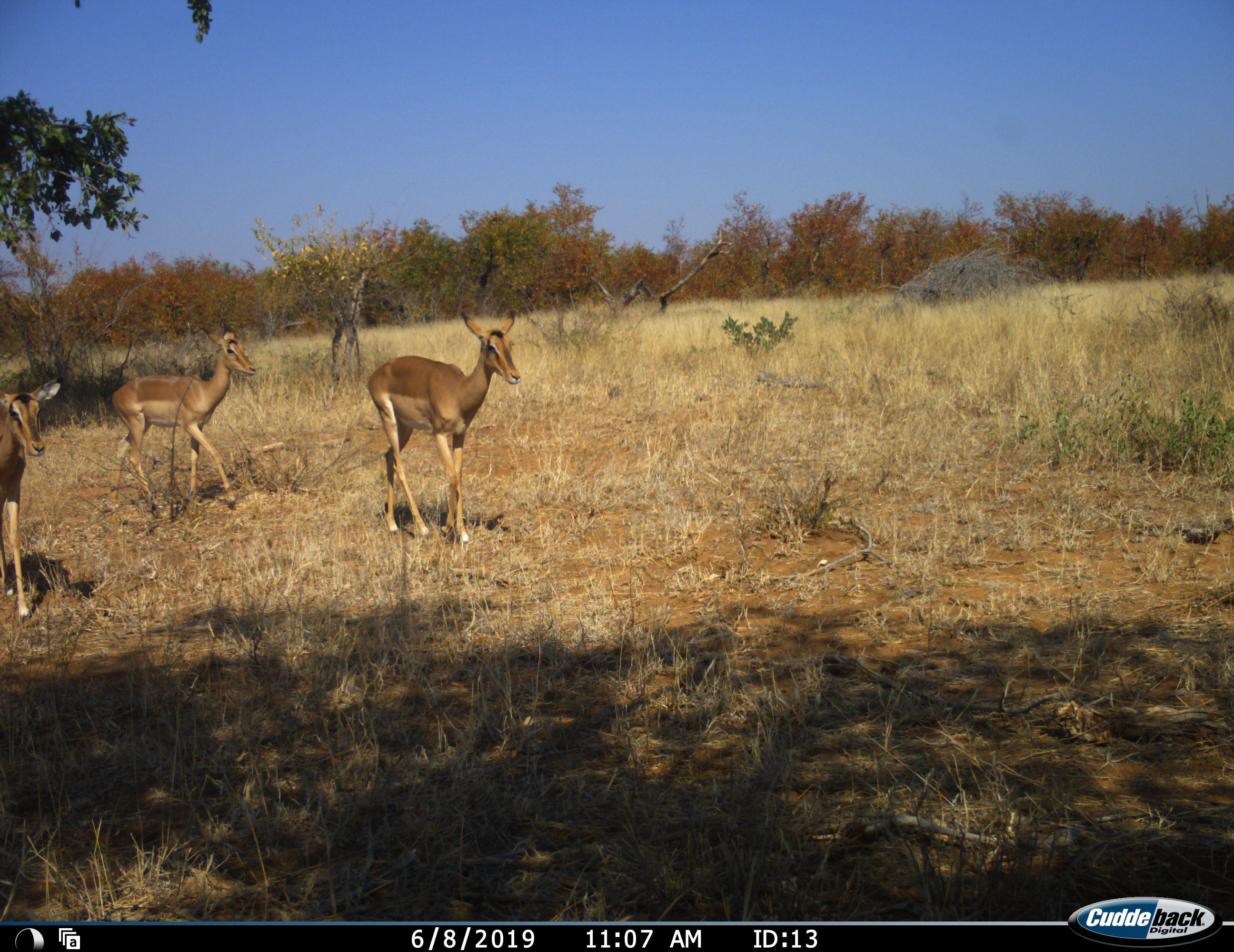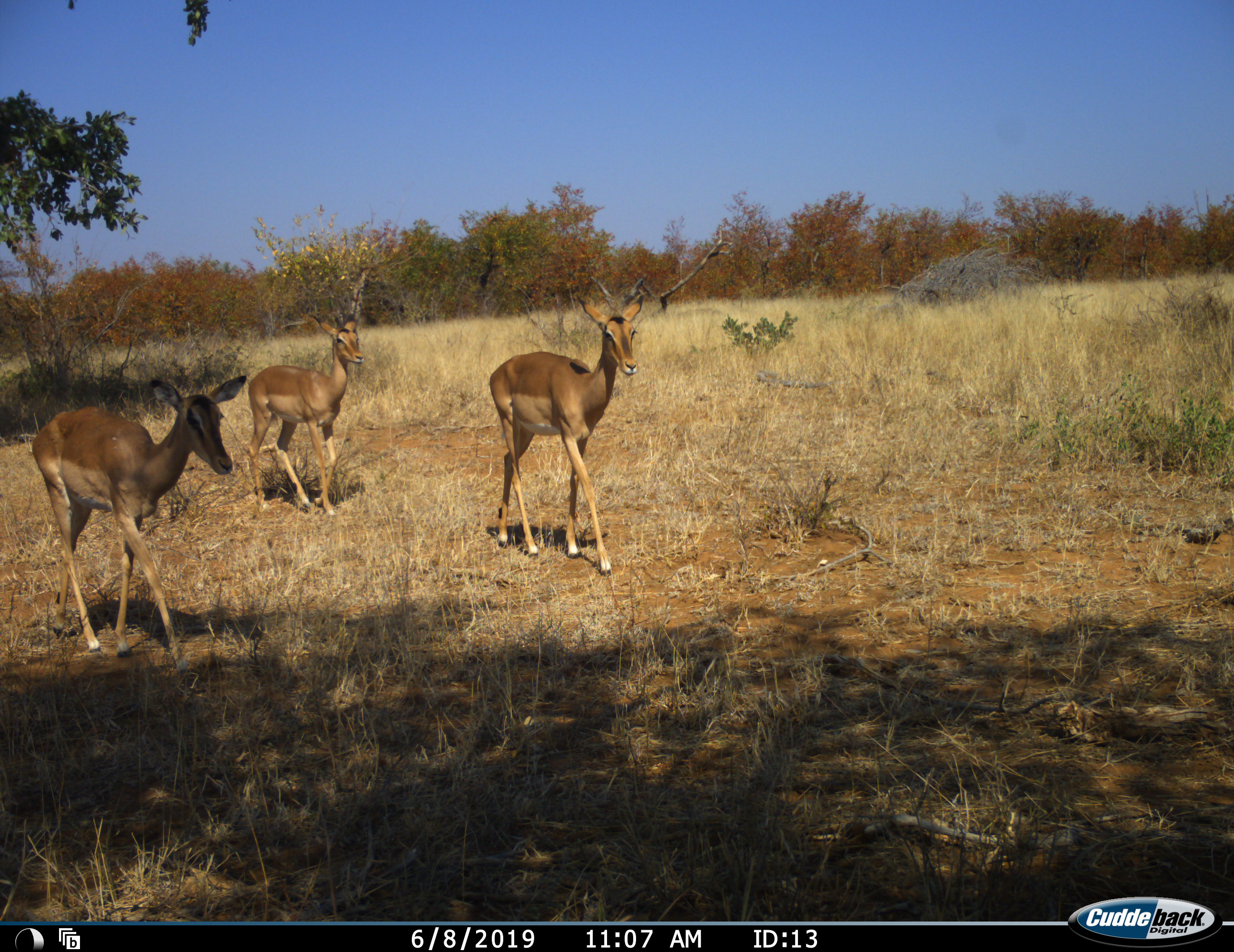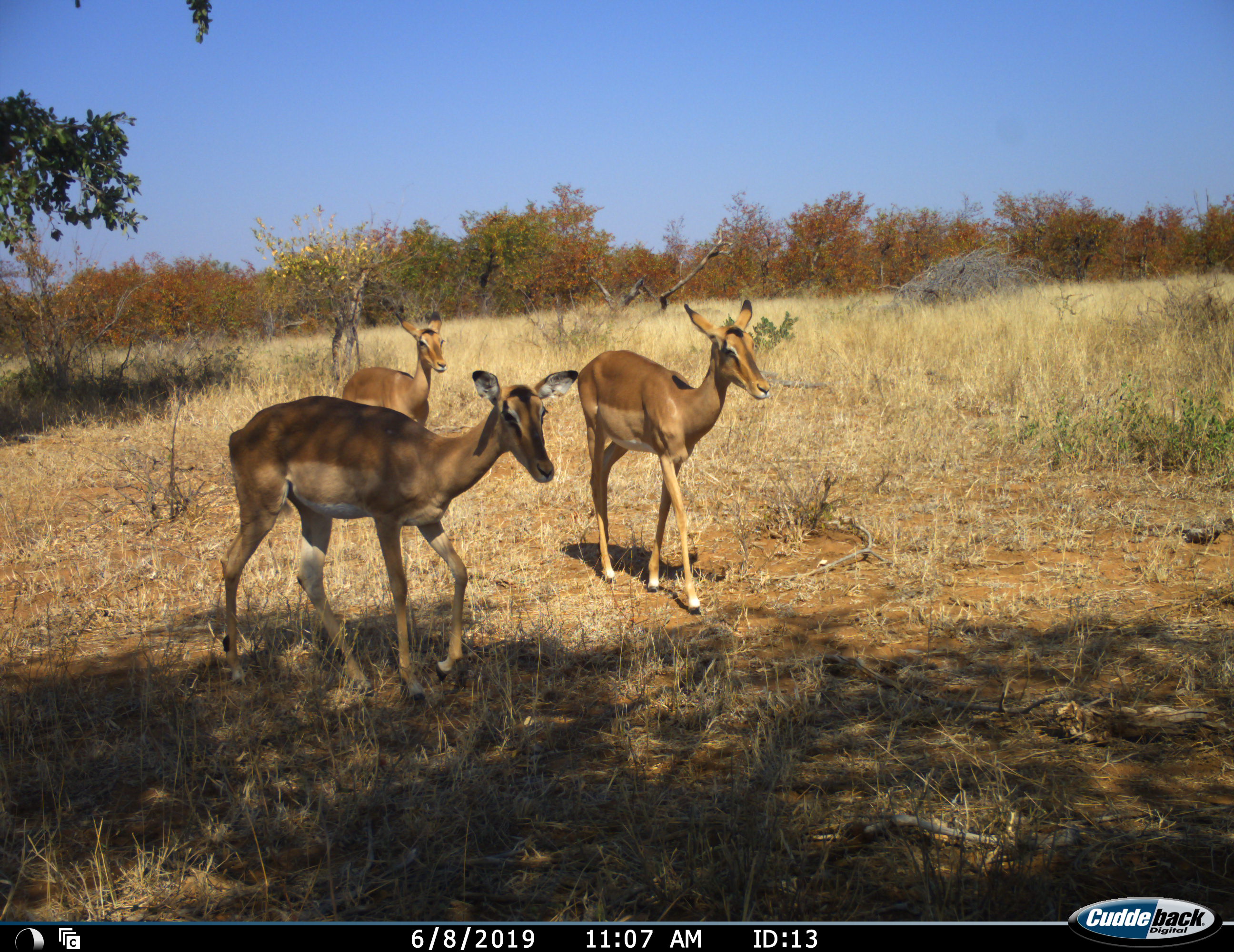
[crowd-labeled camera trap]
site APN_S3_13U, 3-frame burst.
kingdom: Animalia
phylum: Chordata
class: Mammalia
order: Artiodactyla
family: Bovidae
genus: Aepyceros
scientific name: Aepyceros melampus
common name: impala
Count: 3.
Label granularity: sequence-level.